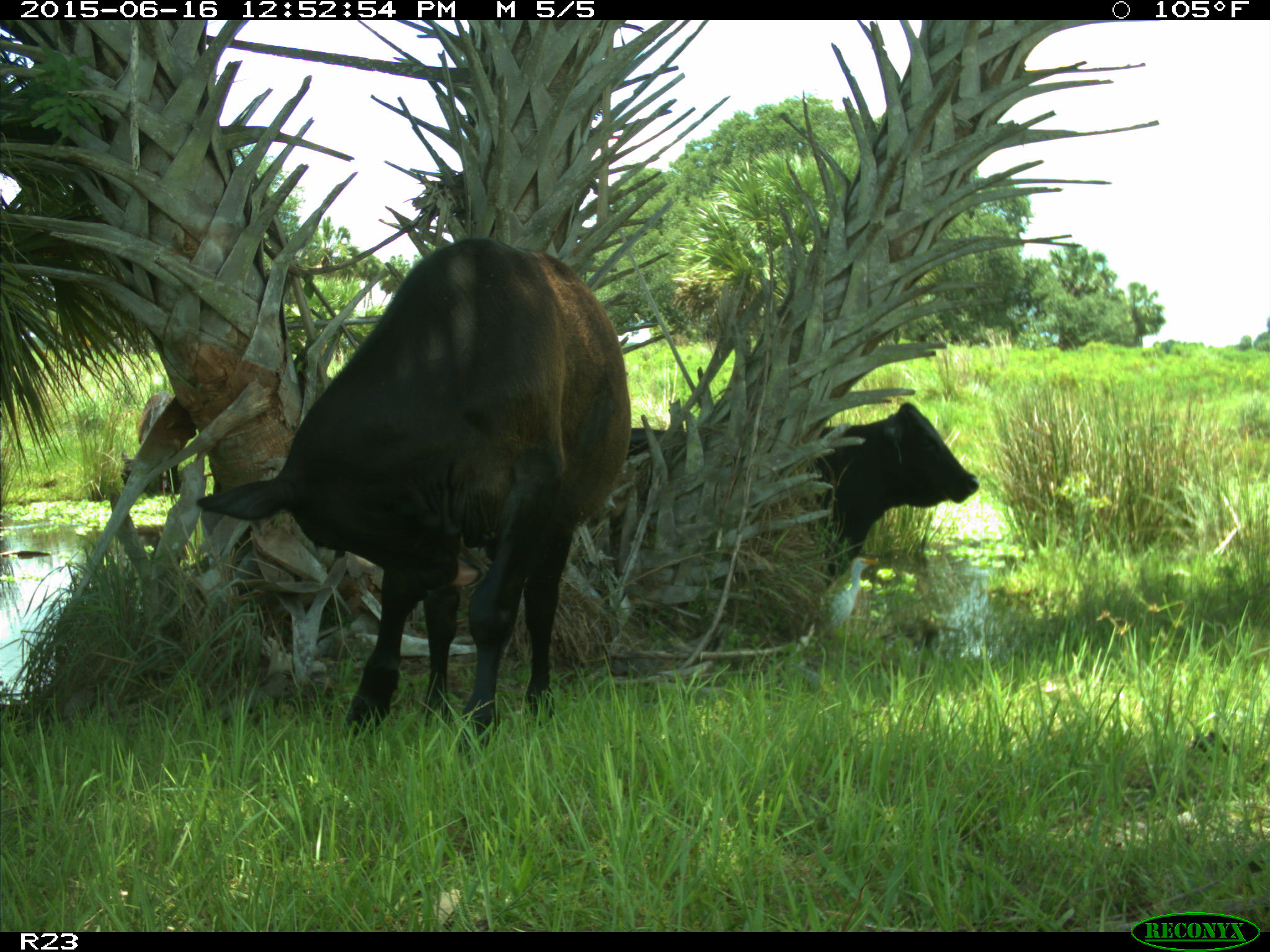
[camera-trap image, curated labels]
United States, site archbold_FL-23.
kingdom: Animalia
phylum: Chordata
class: Mammalia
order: Artiodactyla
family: Bovidae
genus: Bos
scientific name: Bos taurus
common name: domestic cow